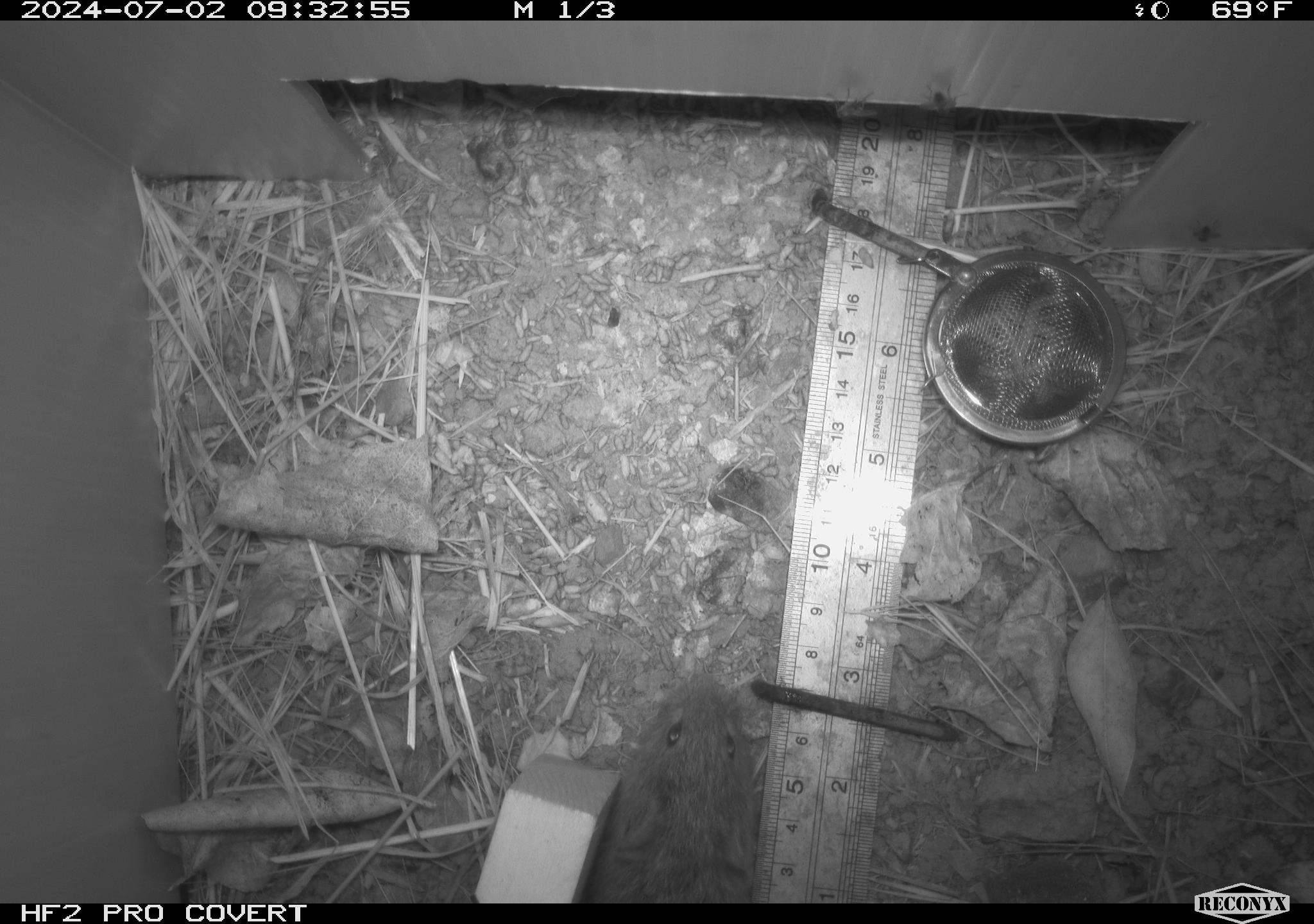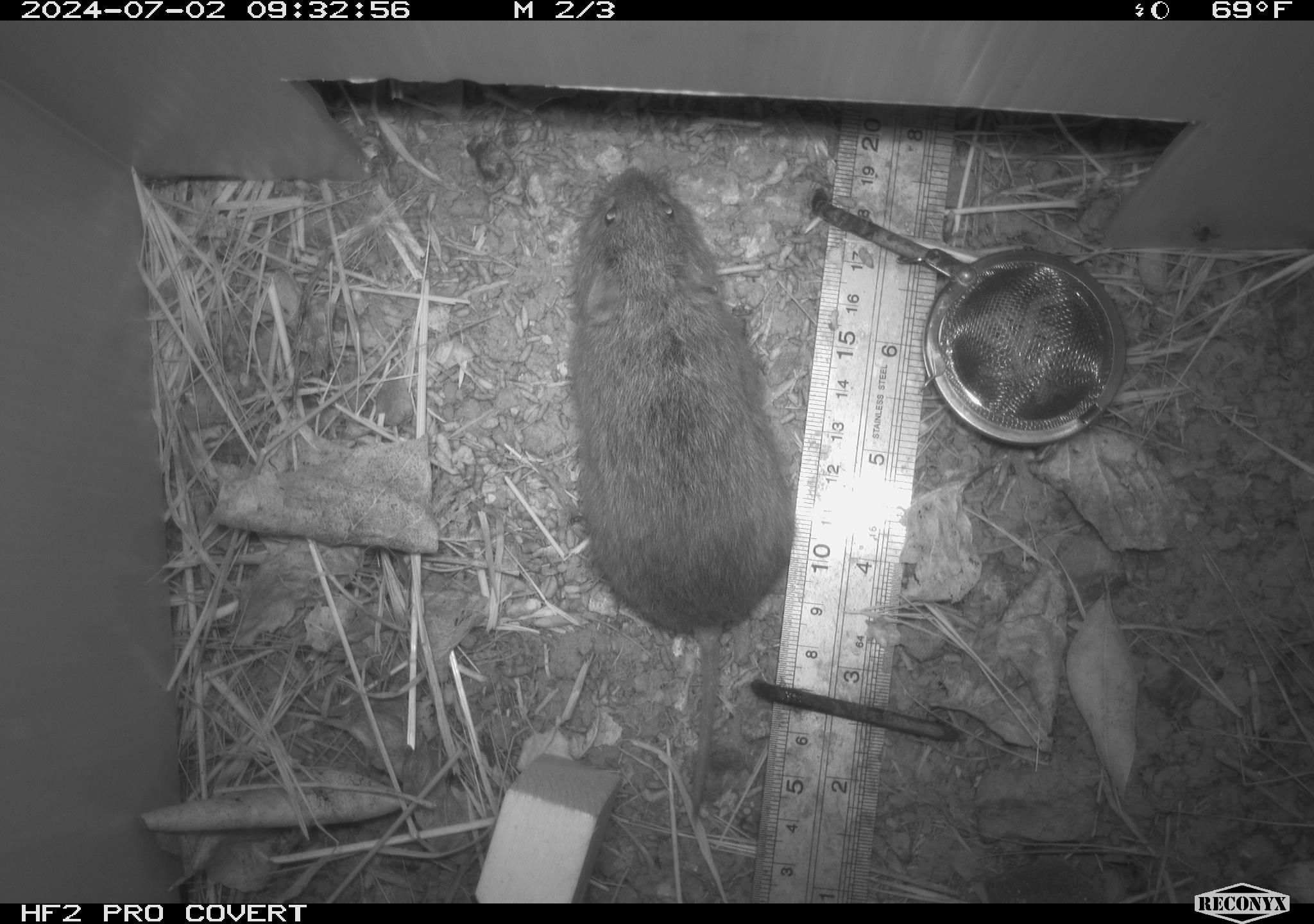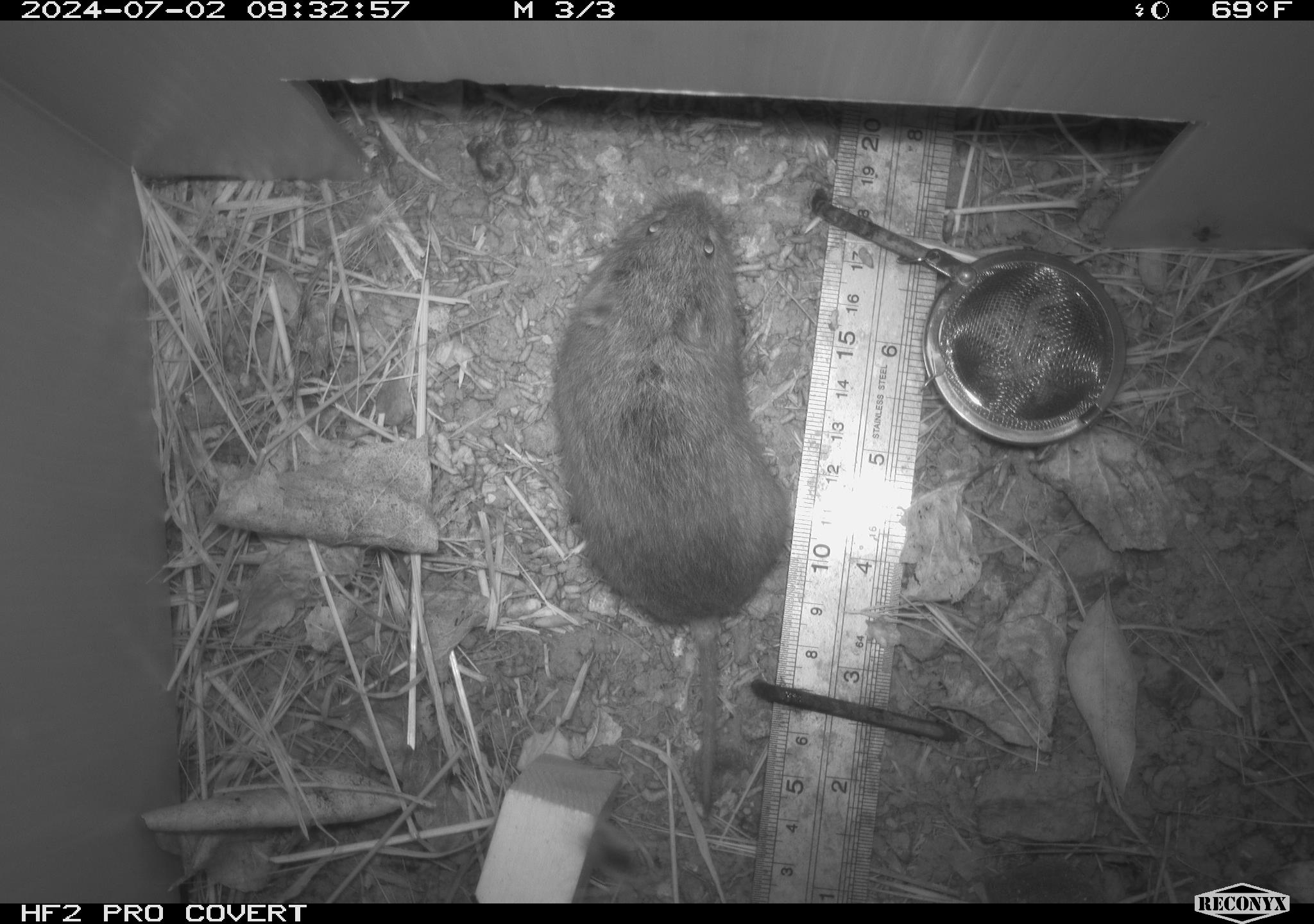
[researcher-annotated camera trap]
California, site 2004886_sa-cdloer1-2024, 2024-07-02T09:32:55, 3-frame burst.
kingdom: Animalia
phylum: Chordata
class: Mammalia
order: Rodentia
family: Cricetidae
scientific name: Arvicolinae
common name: voles, lemmings, and muskrats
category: arvicolinae subfamily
Arvicolinae subfamily (voles, lemmings, and muskrats) (Arvicolinae).